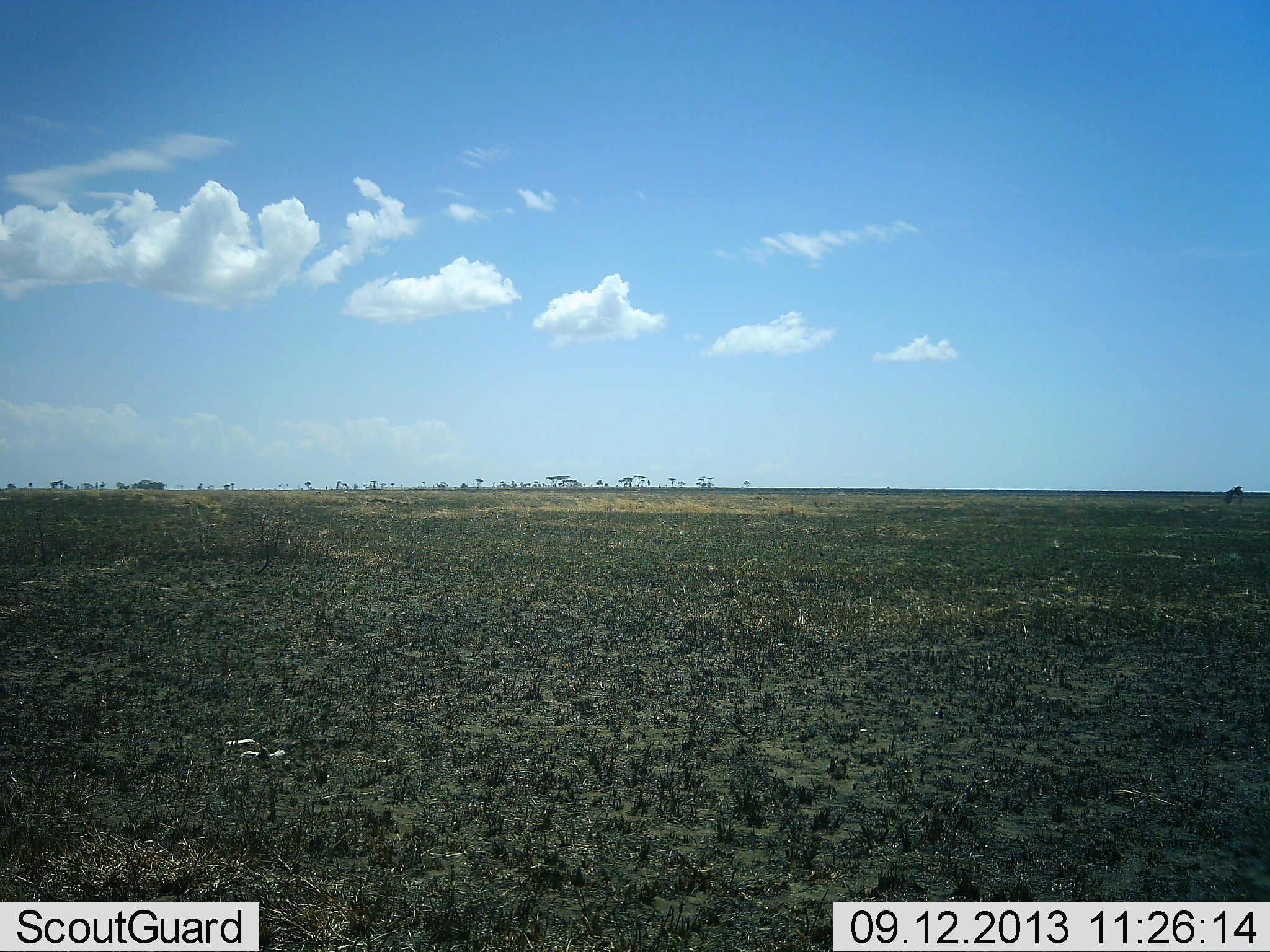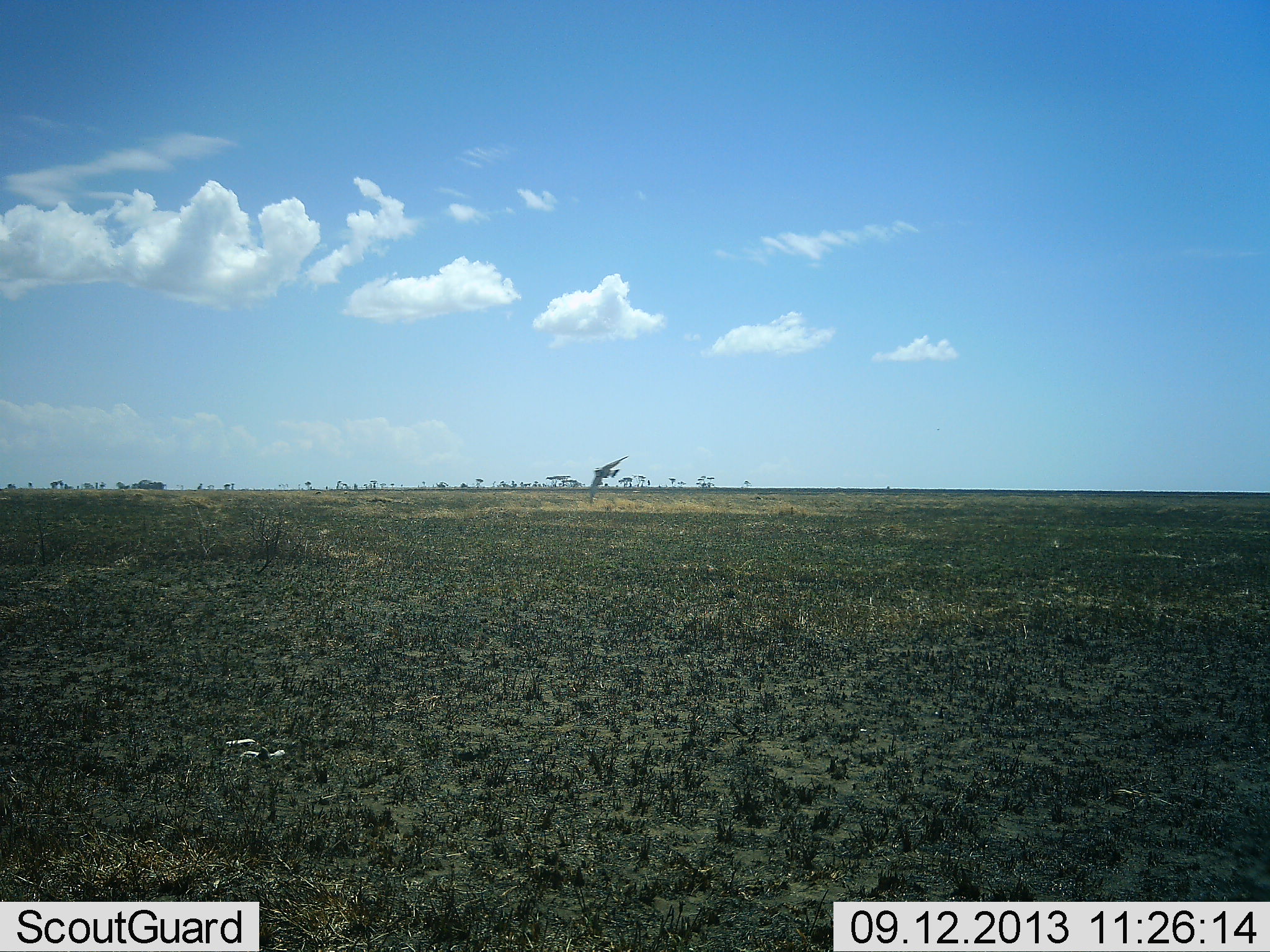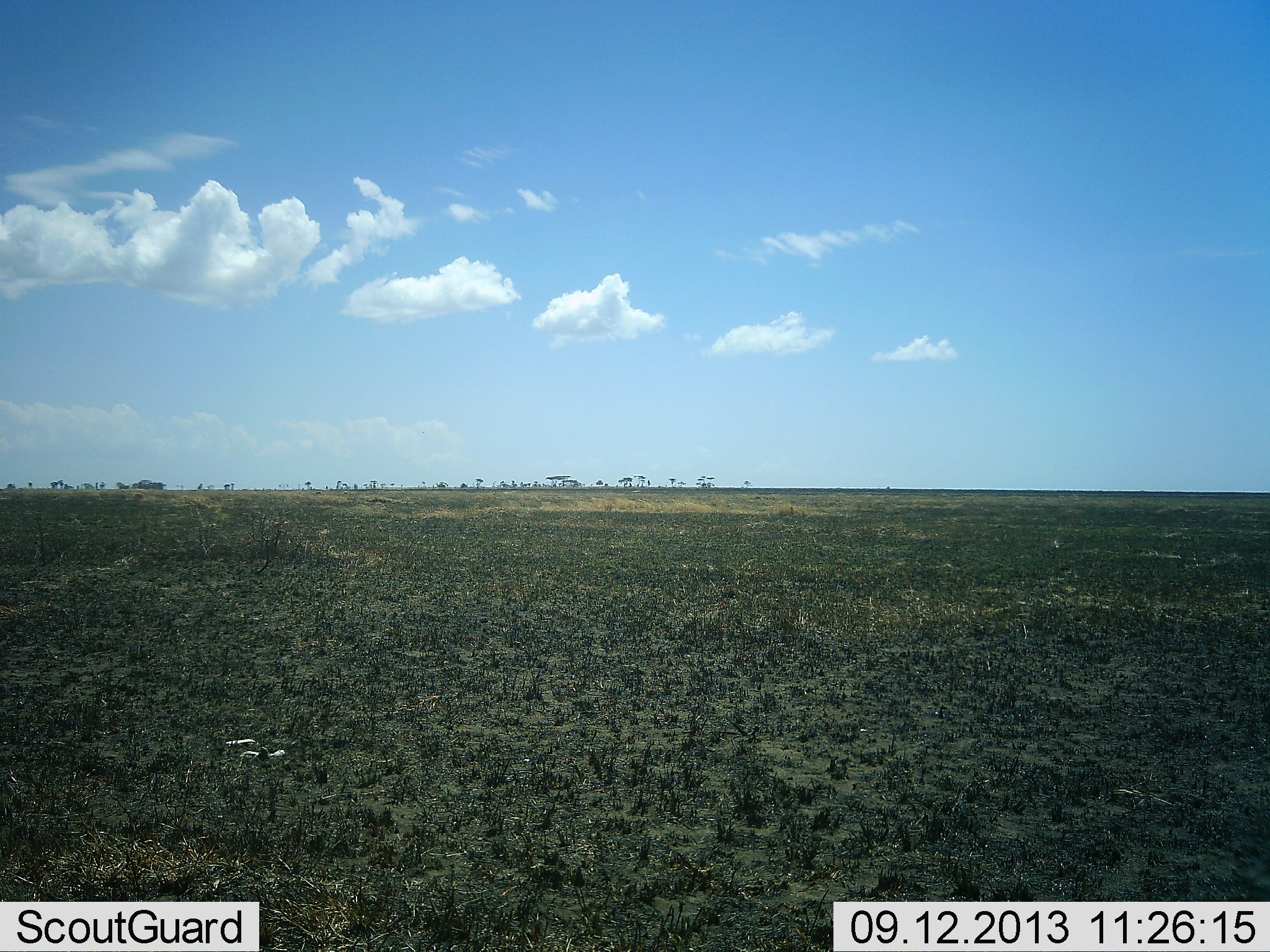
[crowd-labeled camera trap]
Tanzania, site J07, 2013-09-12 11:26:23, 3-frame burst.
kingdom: Animalia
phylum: Chordata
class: Aves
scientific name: Aves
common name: bird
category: otherbird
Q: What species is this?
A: Otherbird (bird) (Aves).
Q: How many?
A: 1.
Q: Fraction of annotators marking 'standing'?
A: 0%.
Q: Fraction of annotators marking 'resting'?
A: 0%.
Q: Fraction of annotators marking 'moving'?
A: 100%.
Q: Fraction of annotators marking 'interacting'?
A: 0%.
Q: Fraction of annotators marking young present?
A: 0%.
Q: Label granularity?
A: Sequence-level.